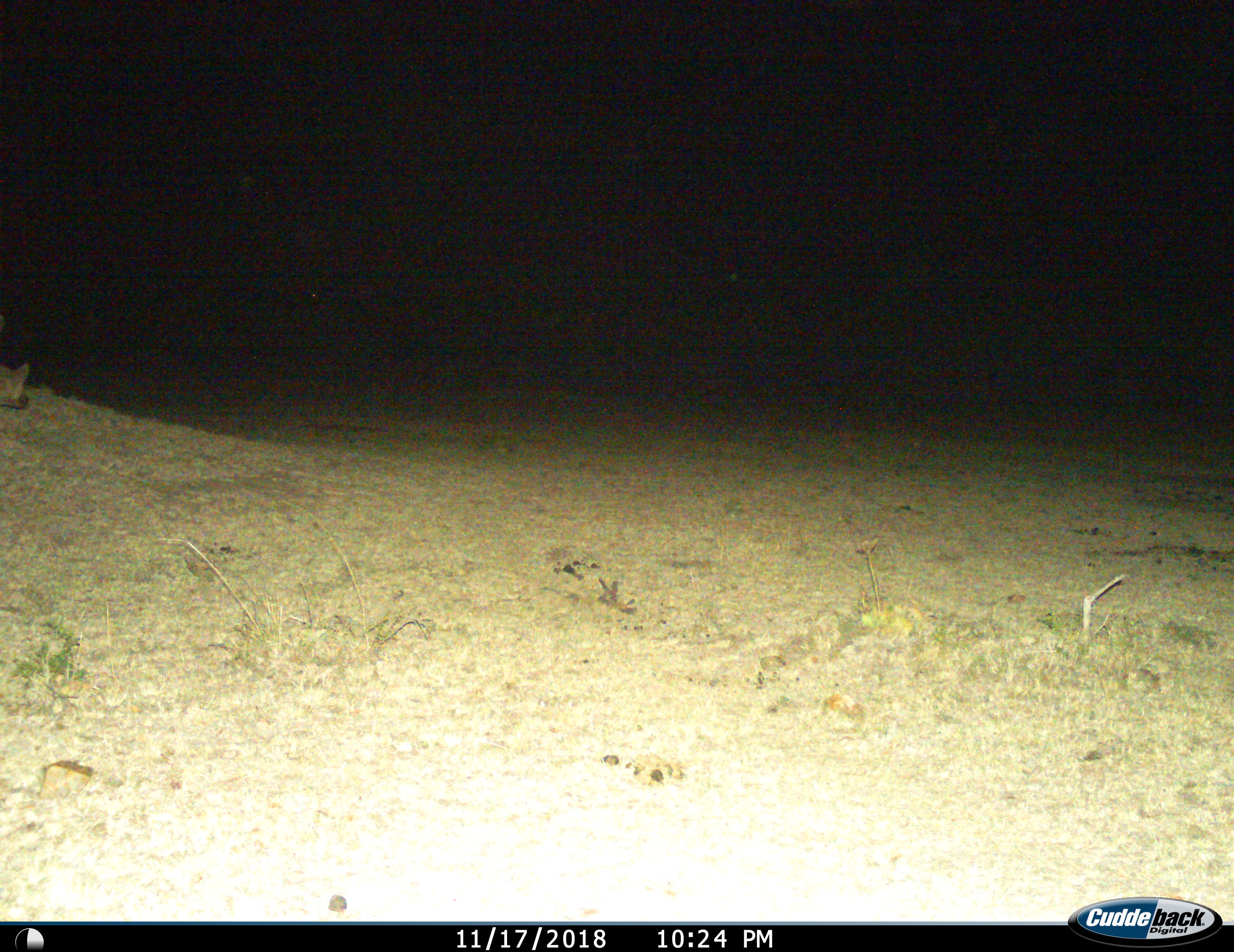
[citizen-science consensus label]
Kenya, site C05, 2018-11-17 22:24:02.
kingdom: Animalia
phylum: Chordata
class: Mammalia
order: Carnivora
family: Hyaenidae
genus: Crocuta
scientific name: Crocuta crocuta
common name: spotted hyena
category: hyenaspotted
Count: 1.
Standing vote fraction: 100%.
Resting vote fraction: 0%.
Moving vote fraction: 12%.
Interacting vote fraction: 0%.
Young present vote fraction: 0%.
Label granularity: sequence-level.